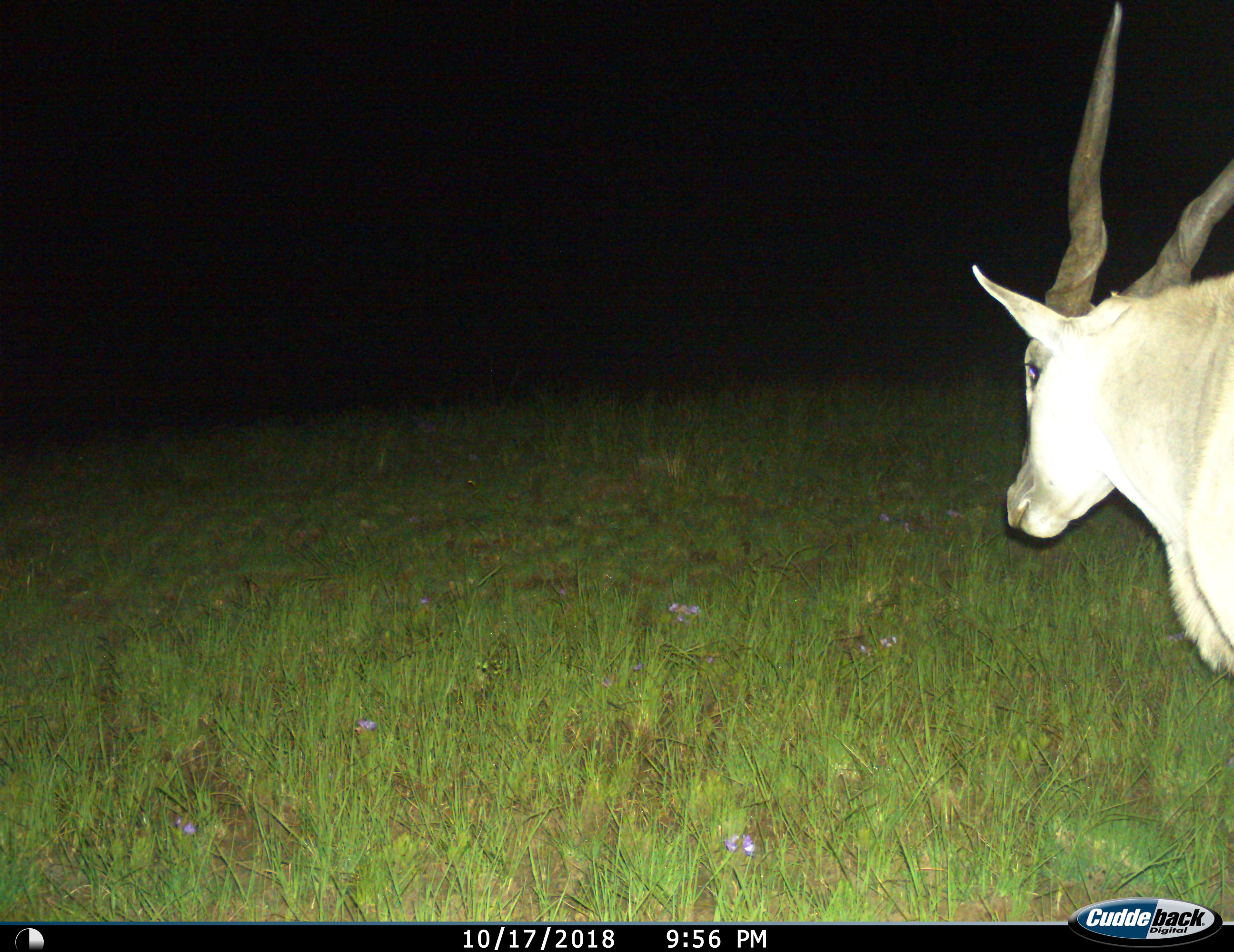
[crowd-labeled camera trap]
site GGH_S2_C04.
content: unidentified animal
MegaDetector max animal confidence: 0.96